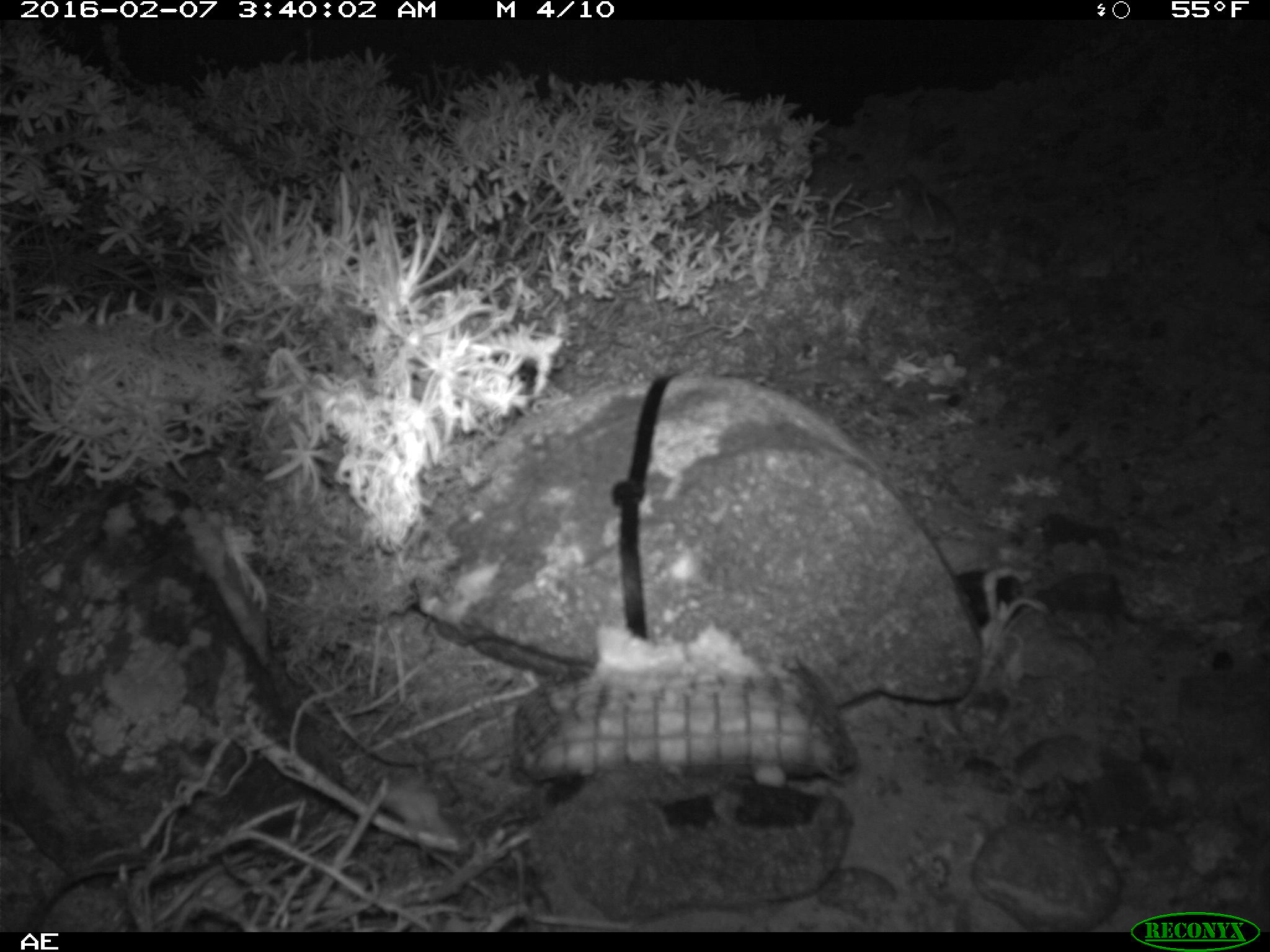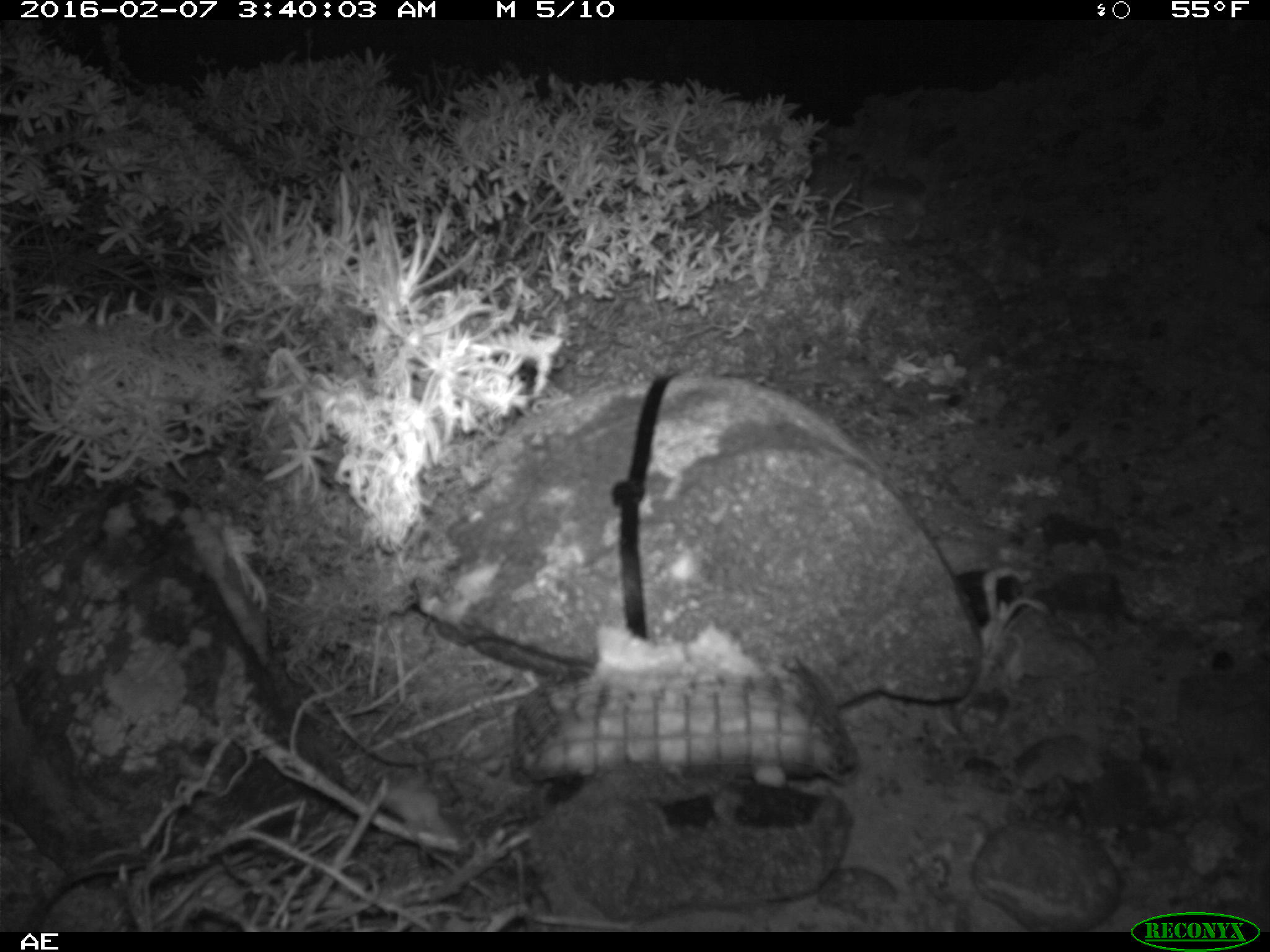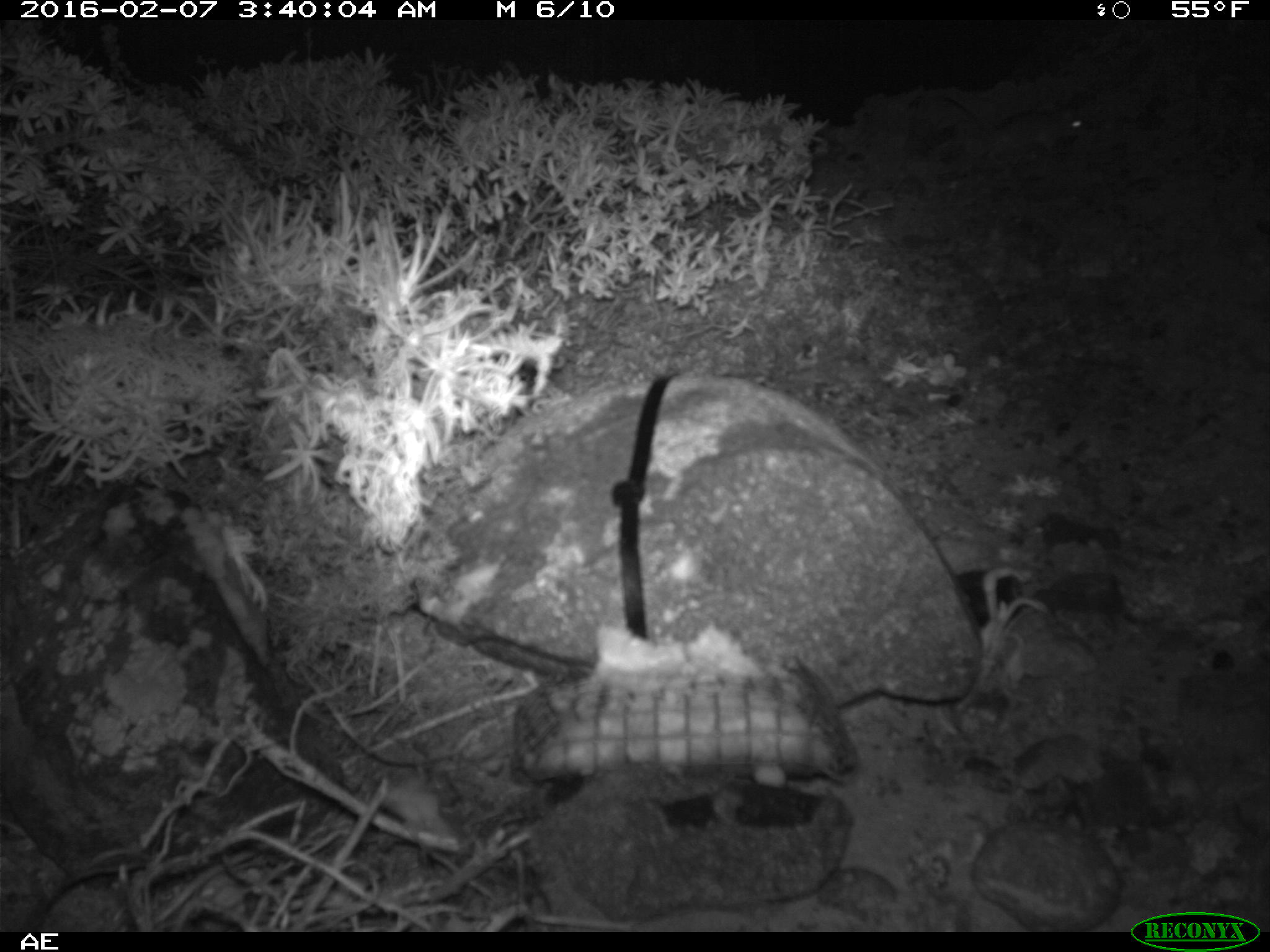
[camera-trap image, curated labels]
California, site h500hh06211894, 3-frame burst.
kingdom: Animalia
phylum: Chordata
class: Mammalia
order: Rodentia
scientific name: Rodentia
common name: rodent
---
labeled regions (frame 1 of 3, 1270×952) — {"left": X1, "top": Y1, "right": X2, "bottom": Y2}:
rodent: {"left": 888, "top": 182, "right": 957, "bottom": 254}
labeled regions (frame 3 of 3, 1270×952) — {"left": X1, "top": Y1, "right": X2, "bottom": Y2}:
rodent: {"left": 944, "top": 95, "right": 1086, "bottom": 162}